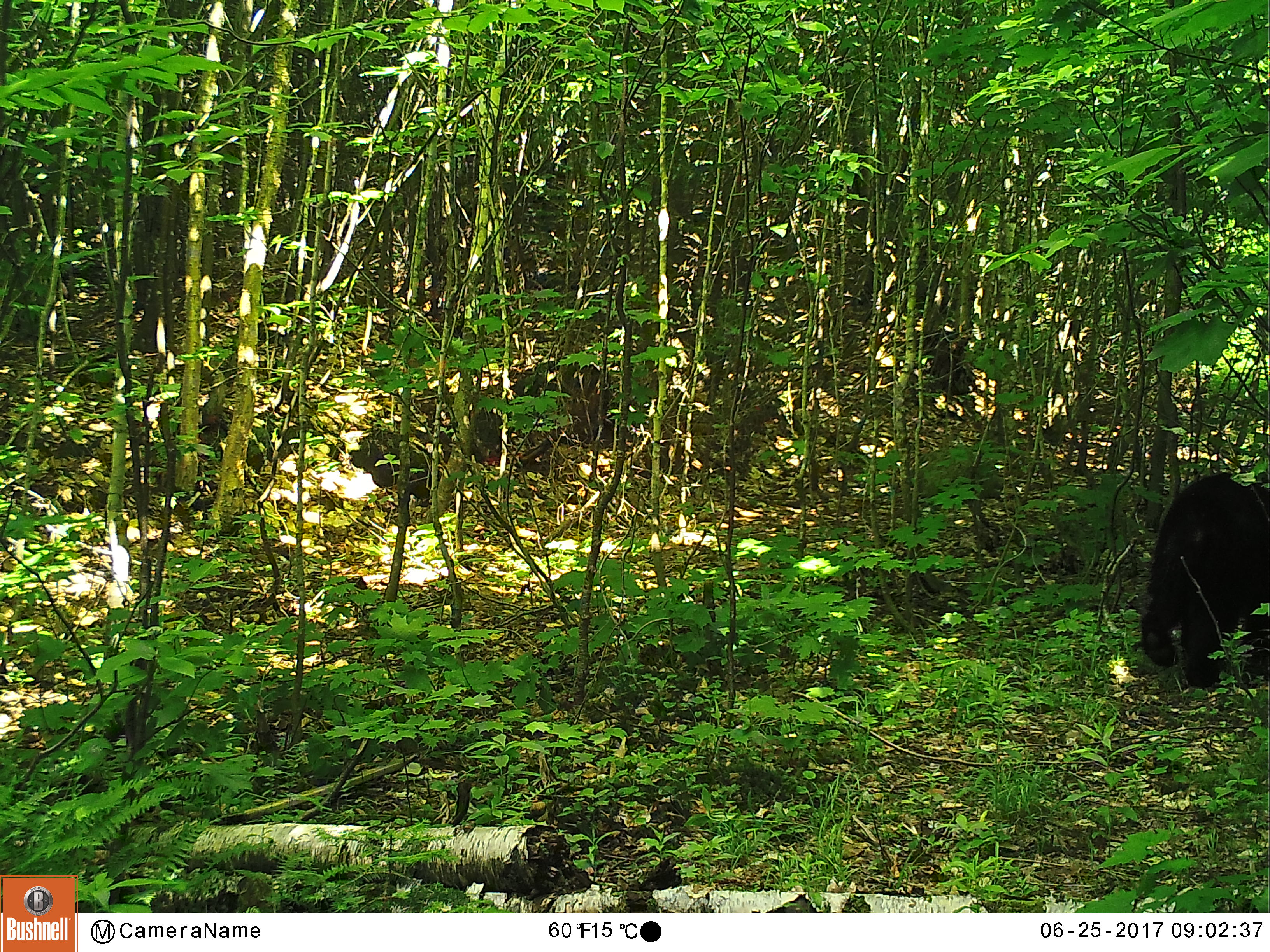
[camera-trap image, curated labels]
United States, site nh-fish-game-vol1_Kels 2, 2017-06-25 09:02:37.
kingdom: Animalia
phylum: Chordata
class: Mammalia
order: Carnivora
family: Ursidae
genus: Ursus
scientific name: Ursus americanus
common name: black bear